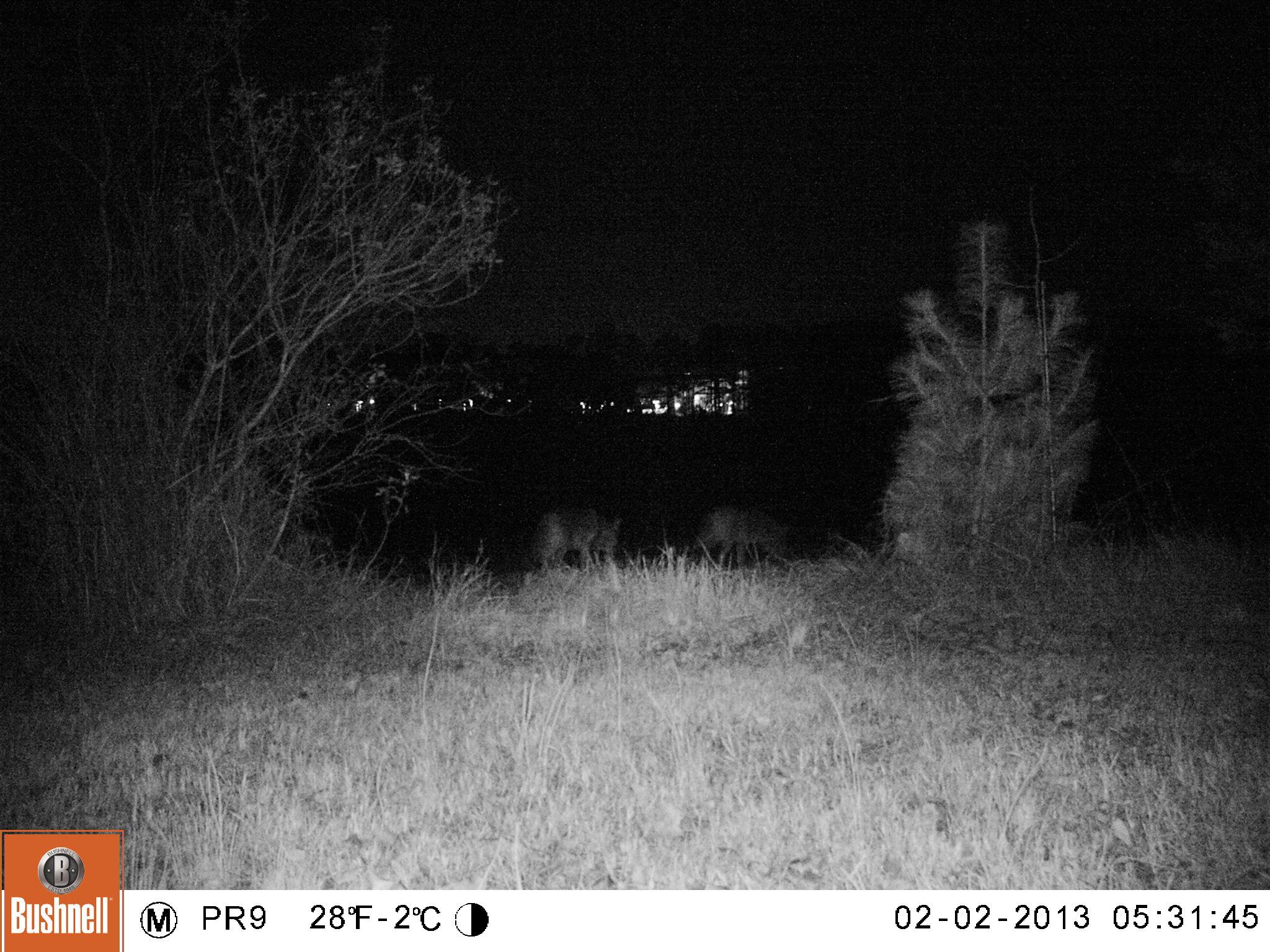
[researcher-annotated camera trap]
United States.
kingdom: Animalia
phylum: Chordata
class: Mammalia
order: Carnivora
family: Canidae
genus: Canis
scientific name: Canis latrans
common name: coyote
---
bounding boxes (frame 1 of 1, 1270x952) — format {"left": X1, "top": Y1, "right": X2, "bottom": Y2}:
Coyote: {"left": 685, "top": 500, "right": 807, "bottom": 570}; {"left": 517, "top": 506, "right": 633, "bottom": 576}